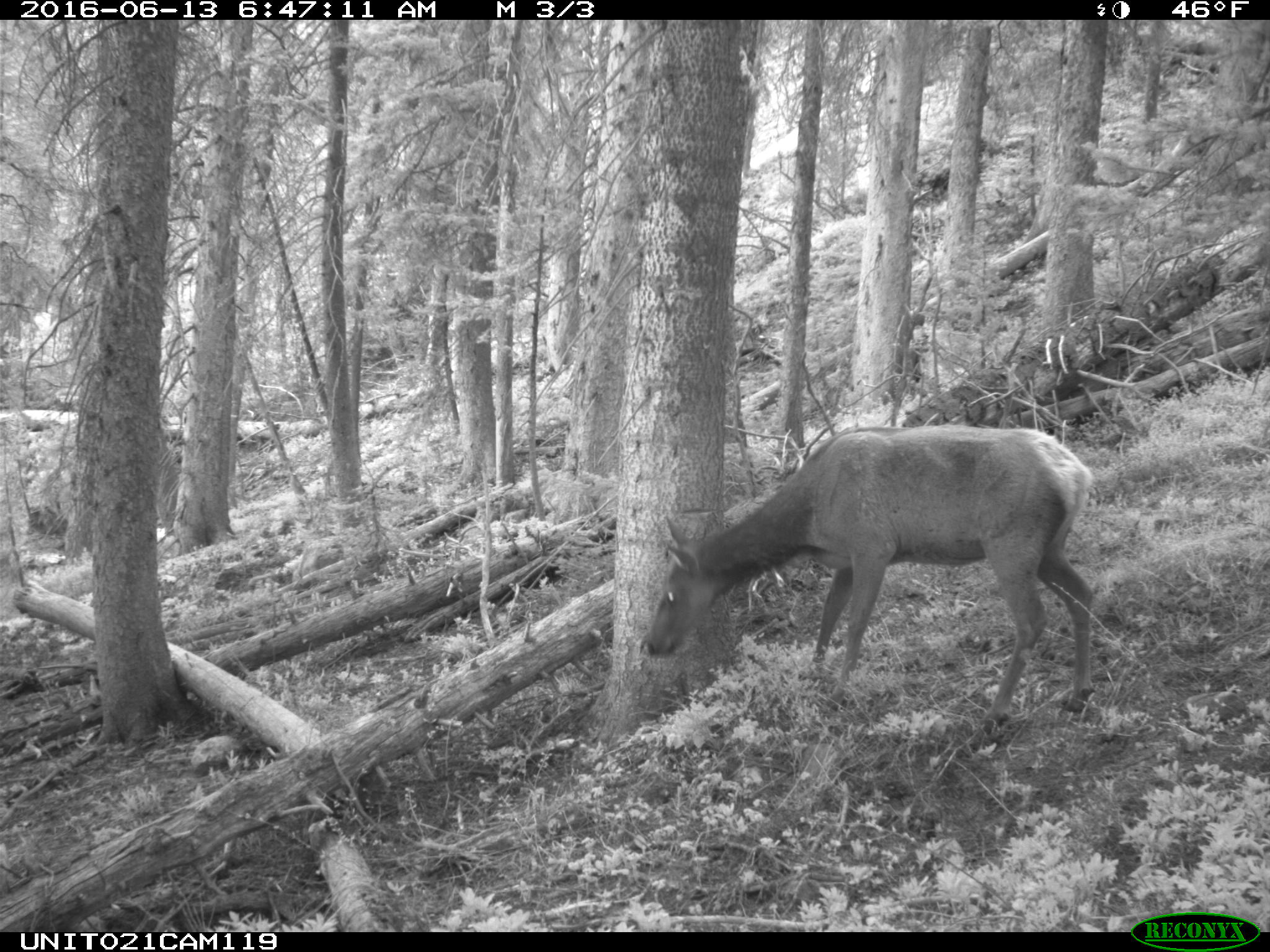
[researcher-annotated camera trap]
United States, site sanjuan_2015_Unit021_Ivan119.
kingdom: Animalia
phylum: Chordata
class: Mammalia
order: Artiodactyla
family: Cervidae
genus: Cervus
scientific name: Cervus elaphus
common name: red deer